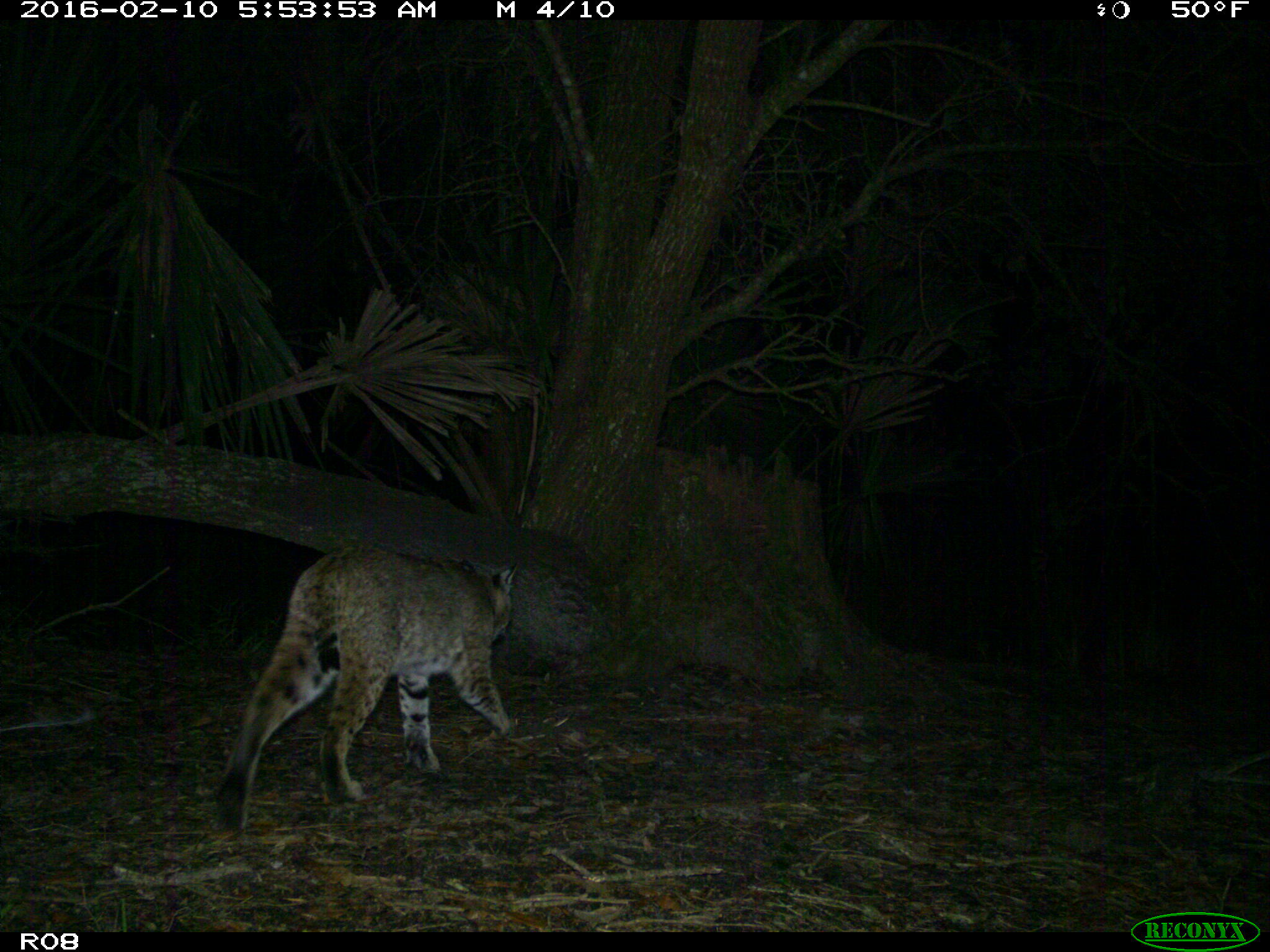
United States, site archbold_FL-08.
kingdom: Animalia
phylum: Chordata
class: Mammalia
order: Carnivora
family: Felidae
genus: Lynx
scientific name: Lynx rufus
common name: bobcat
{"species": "Lynx rufus (bobcat)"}